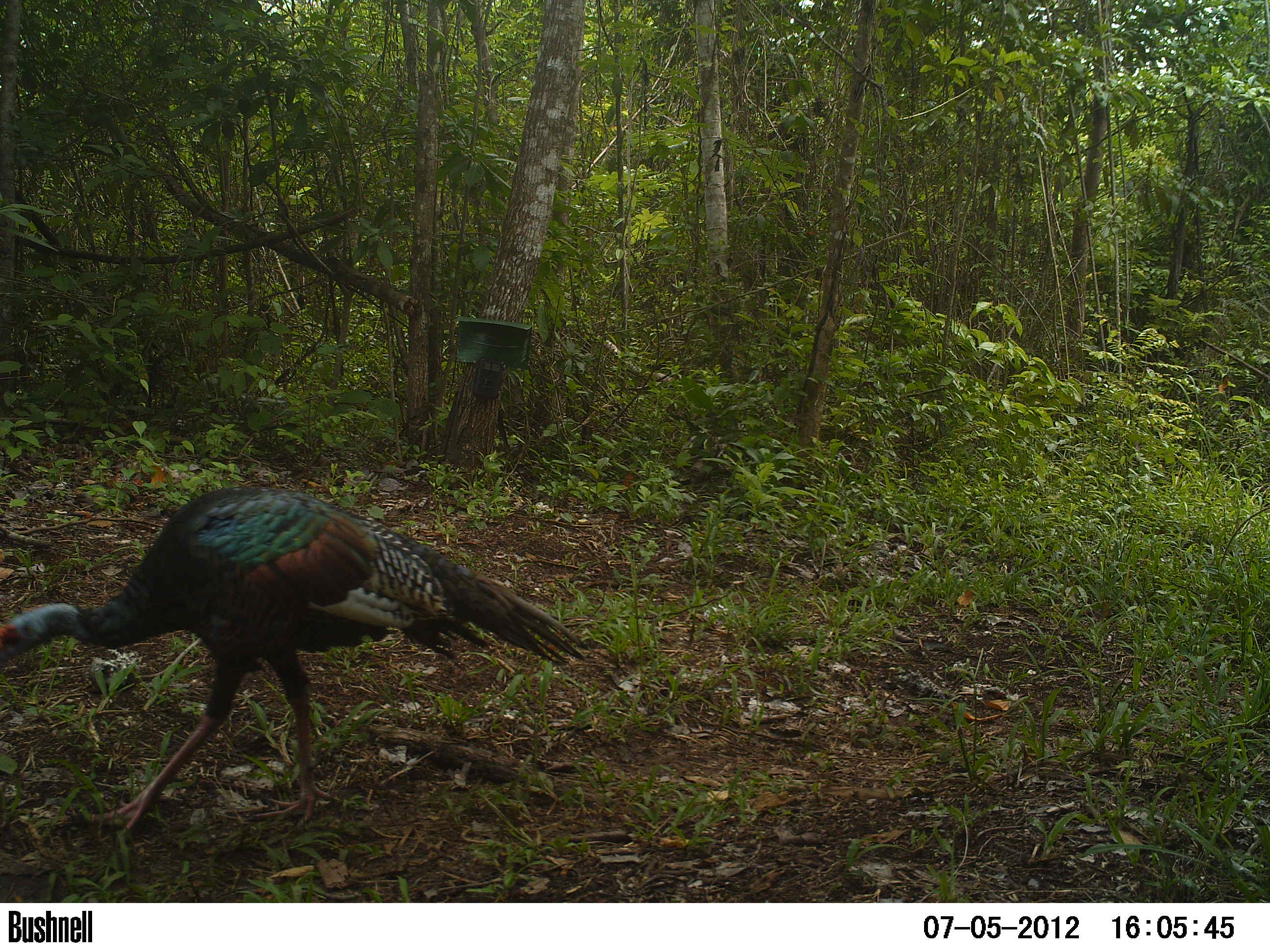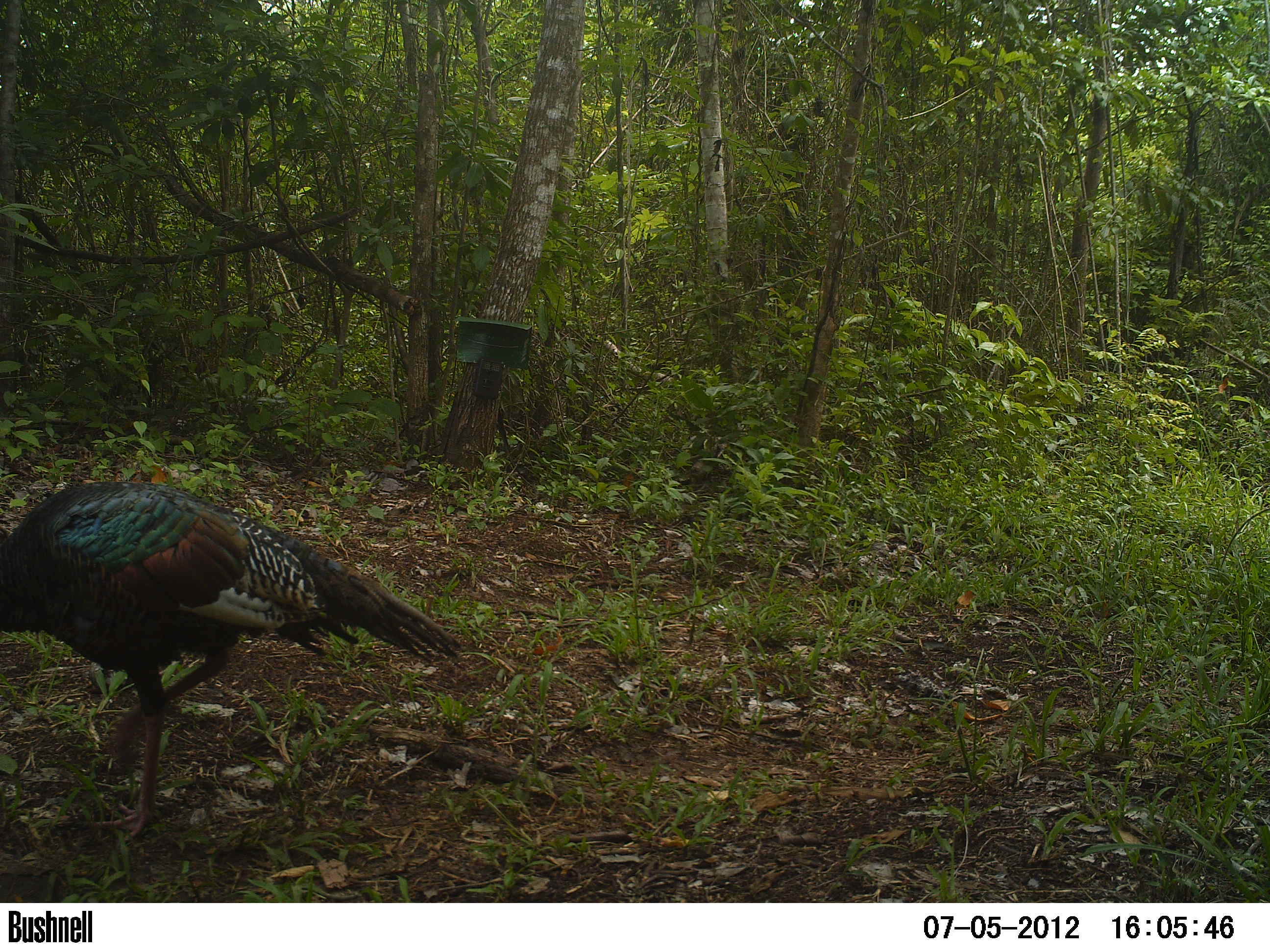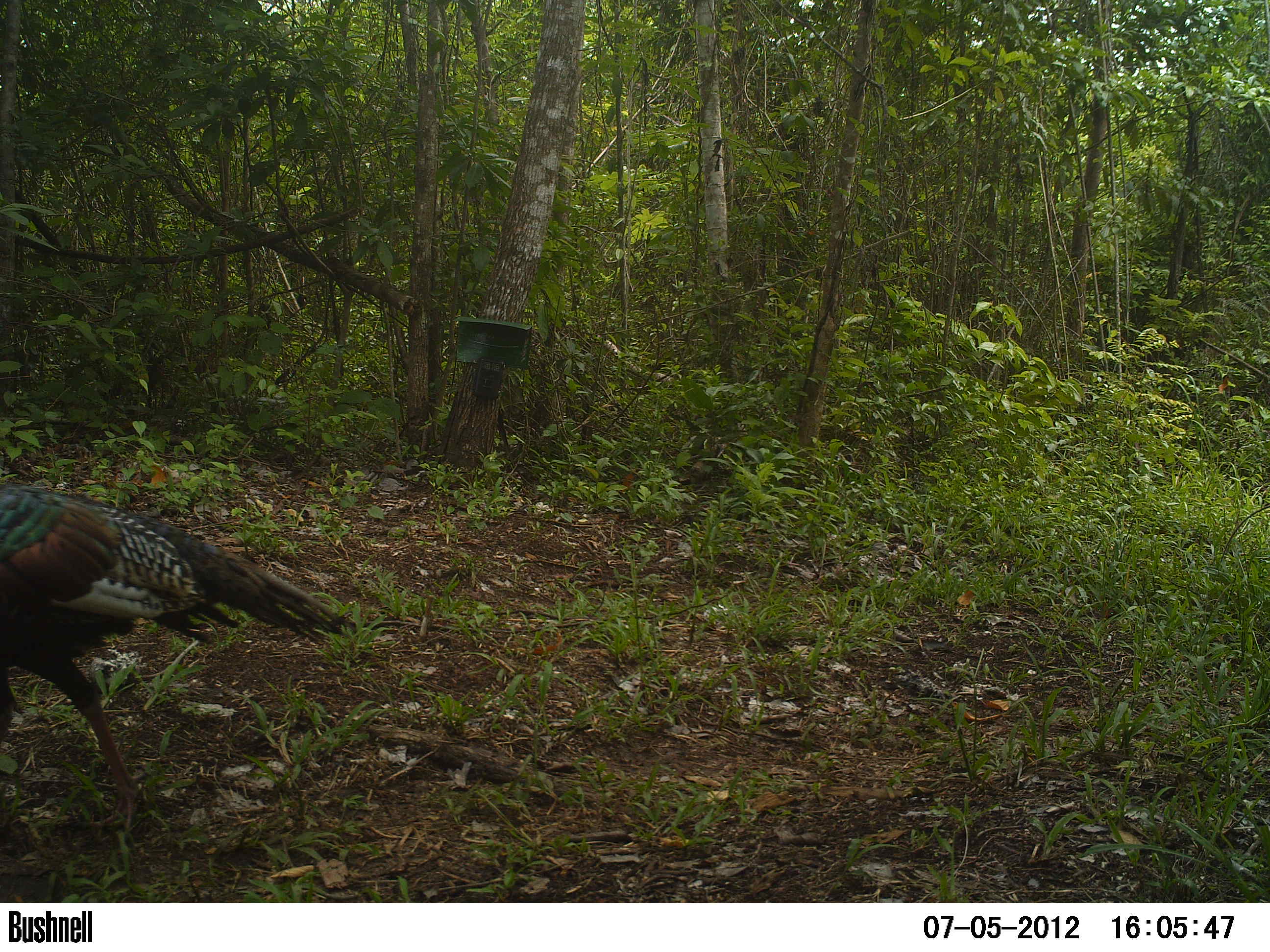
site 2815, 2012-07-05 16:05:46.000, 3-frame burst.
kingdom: Animalia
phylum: Chordata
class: Aves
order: Galliformes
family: Phasianidae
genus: Meleagris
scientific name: Meleagris ocellata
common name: ocellated turkey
Meleagris ocellata (ocellated turkey), count 1, age adult.